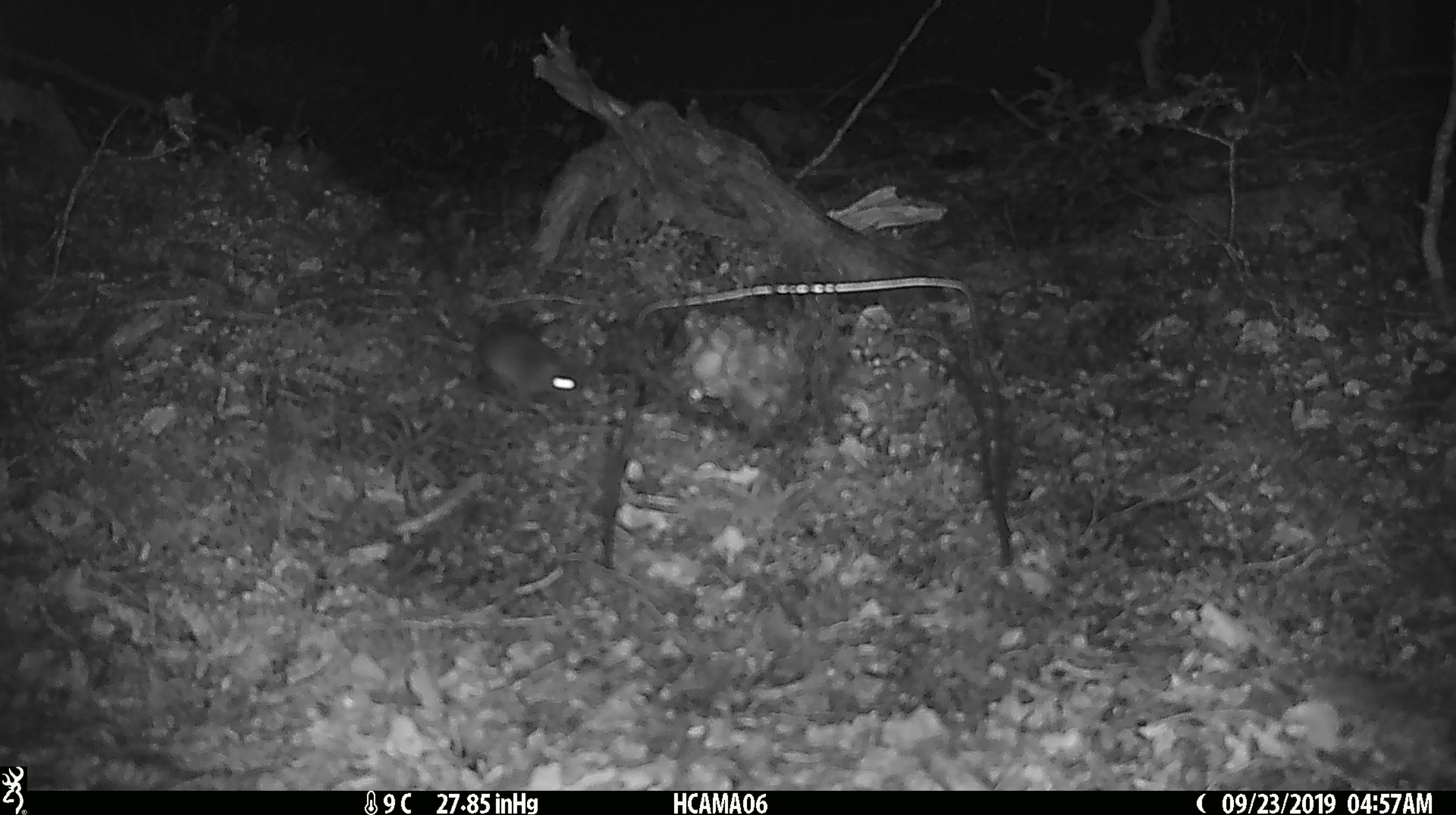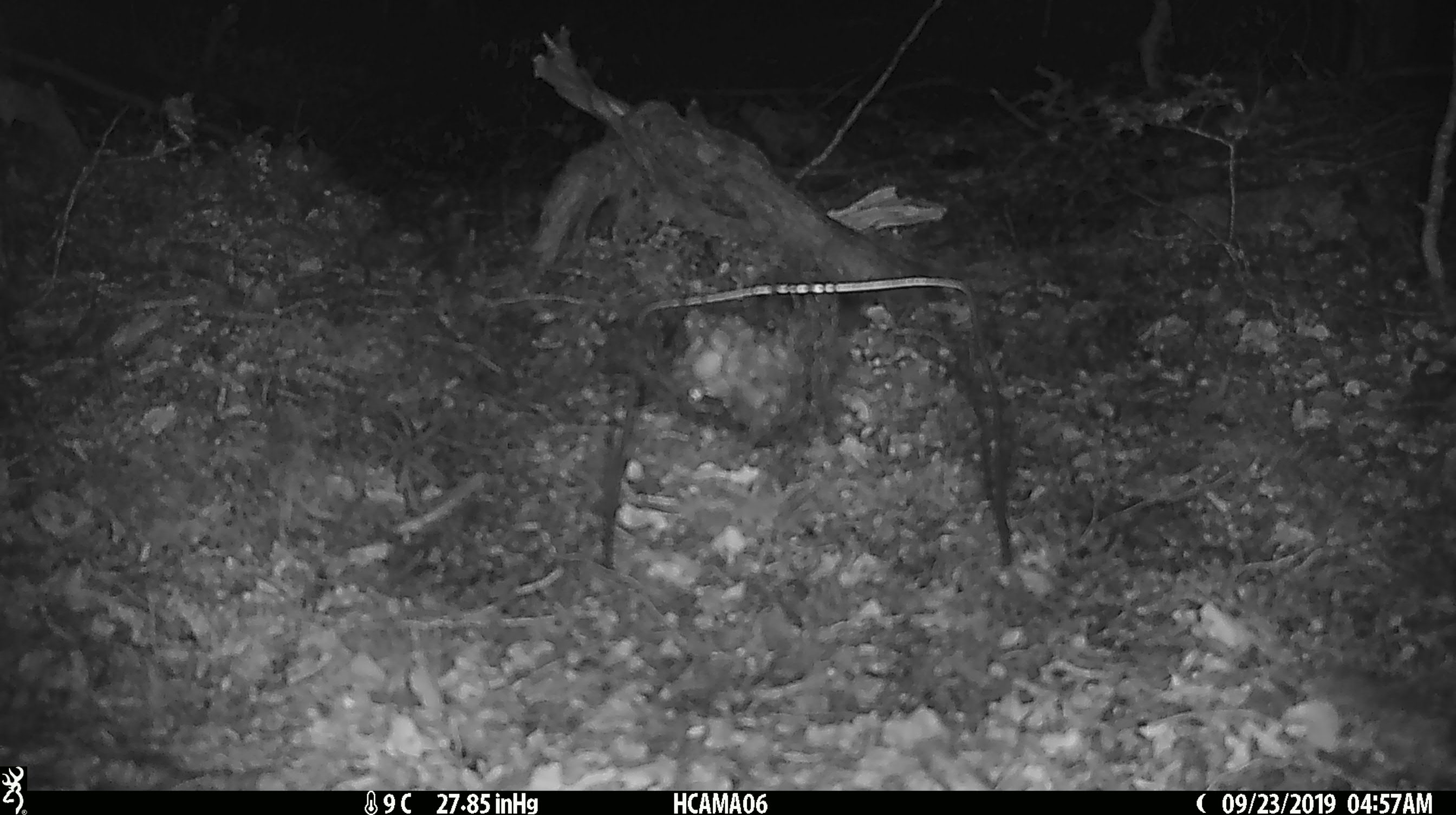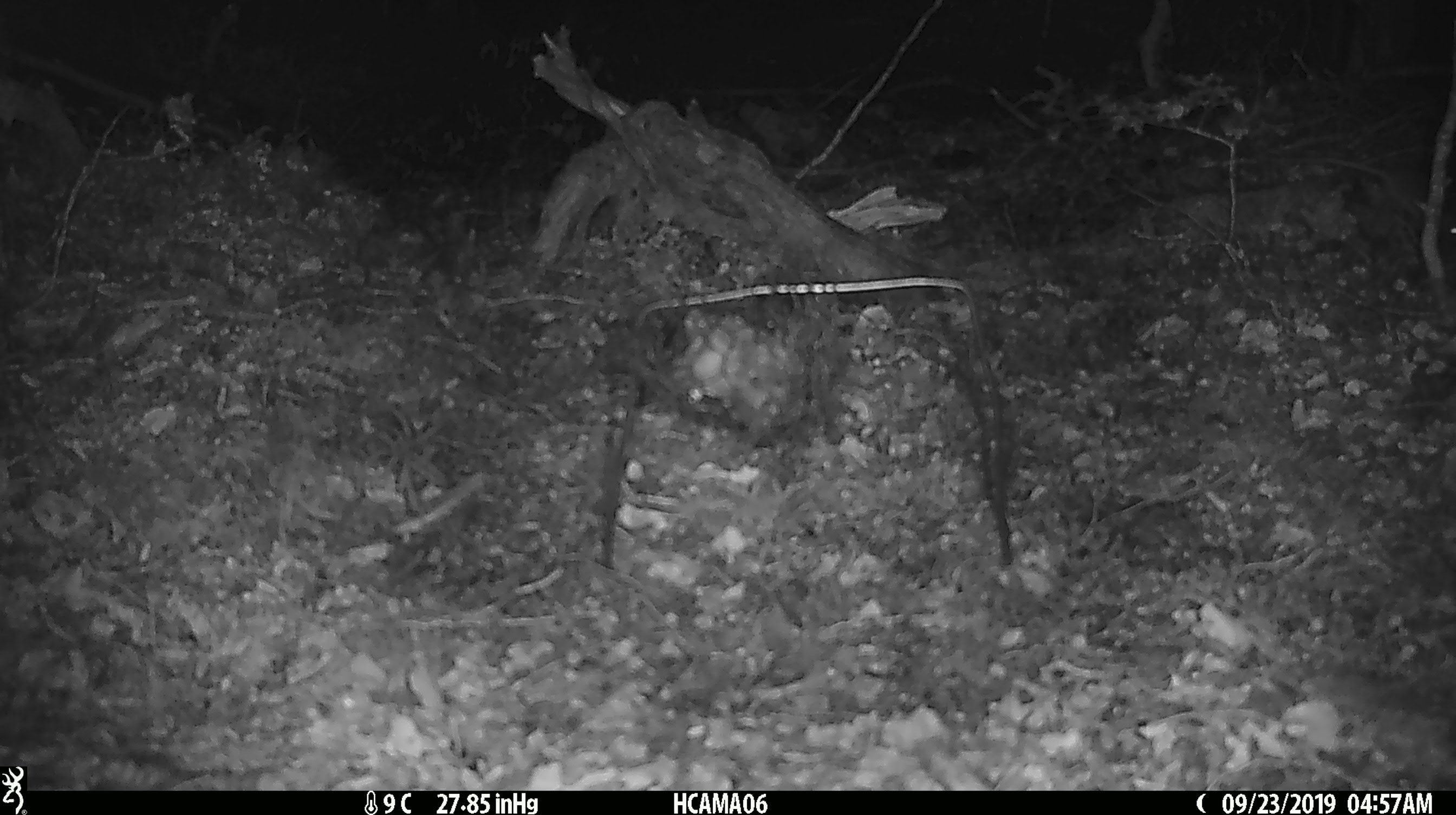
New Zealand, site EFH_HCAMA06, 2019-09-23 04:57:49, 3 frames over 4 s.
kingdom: Animalia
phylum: Chordata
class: Mammalia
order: Rodentia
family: Muridae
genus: Mus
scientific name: Mus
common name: mouse